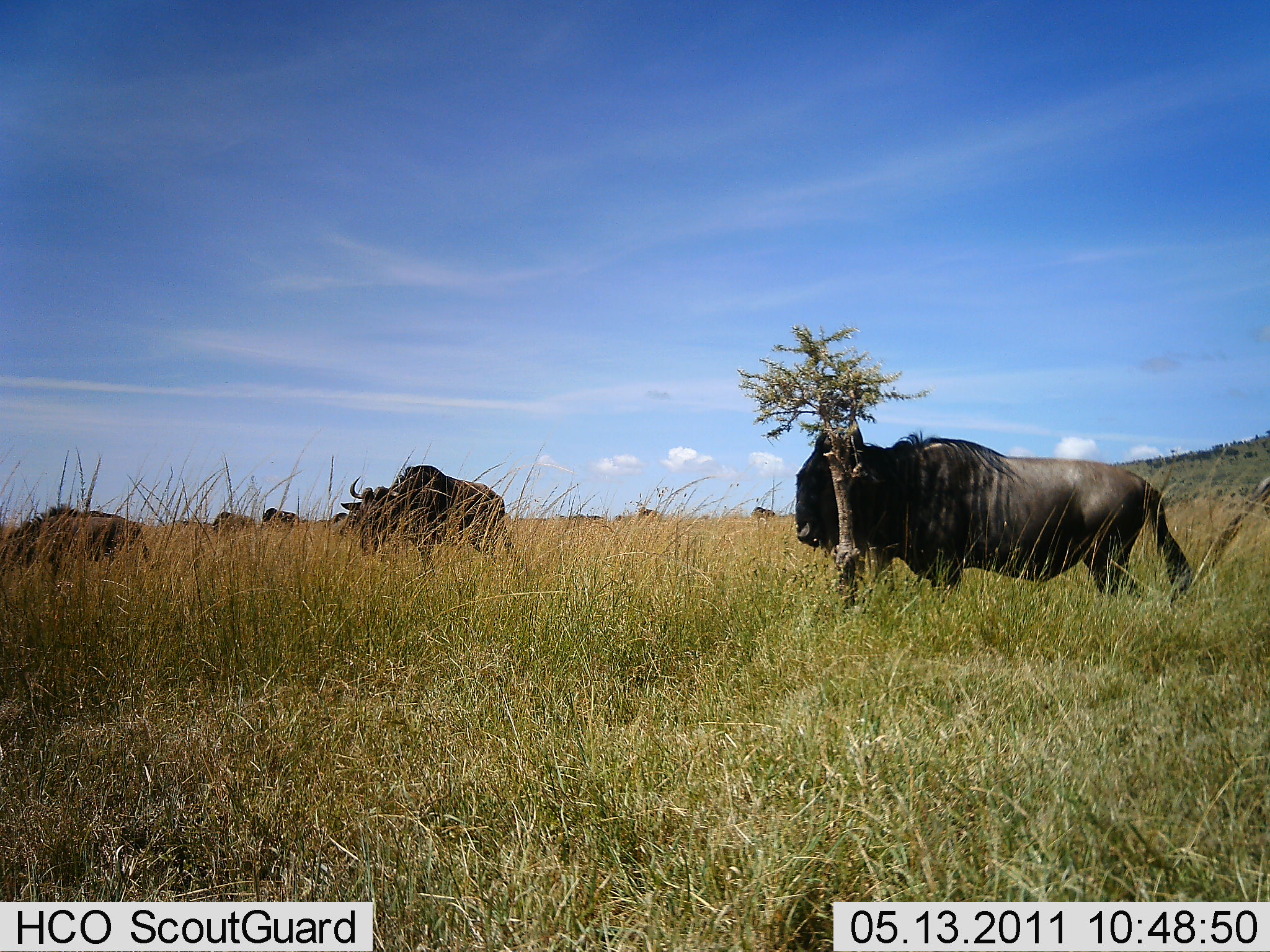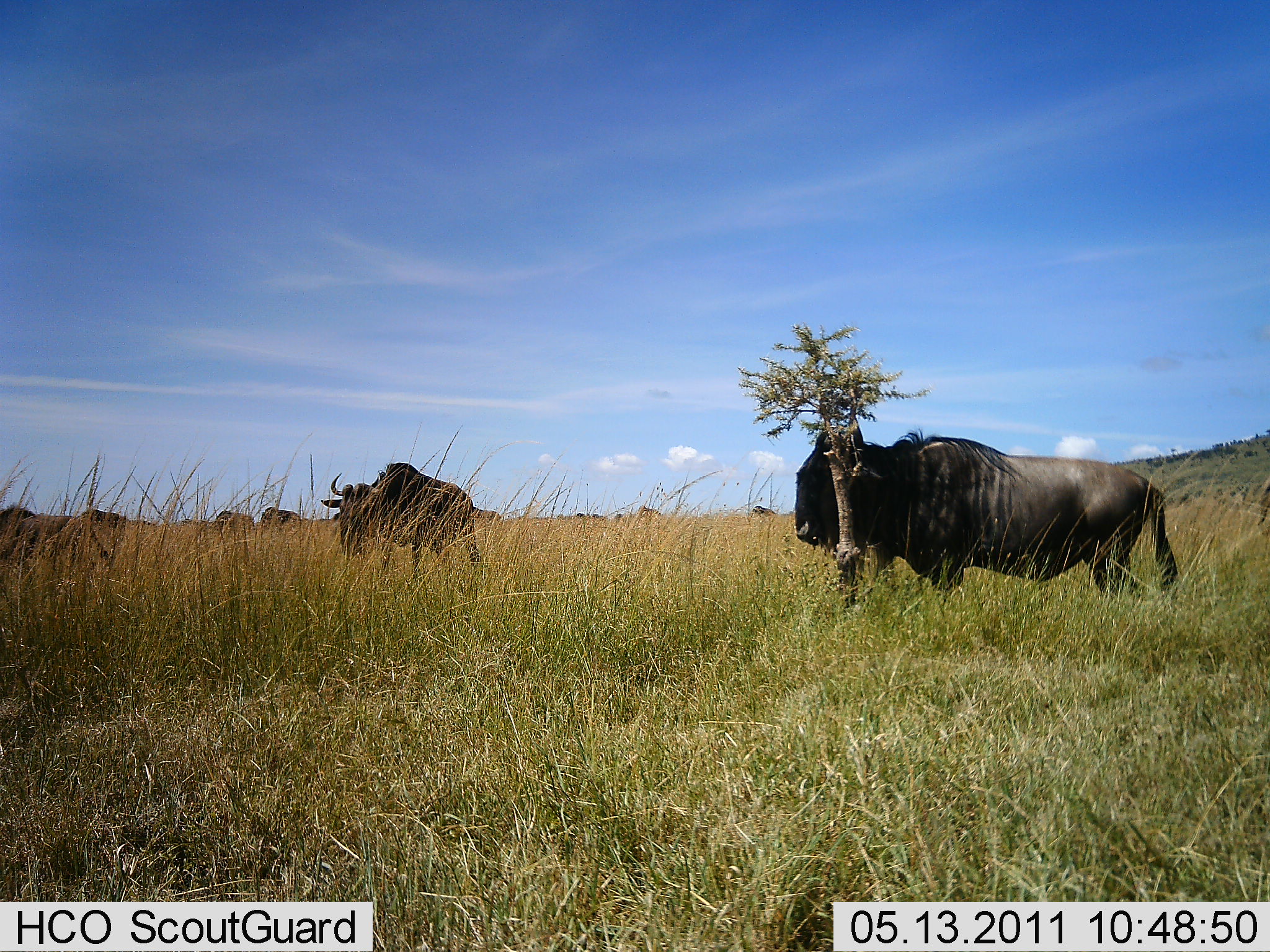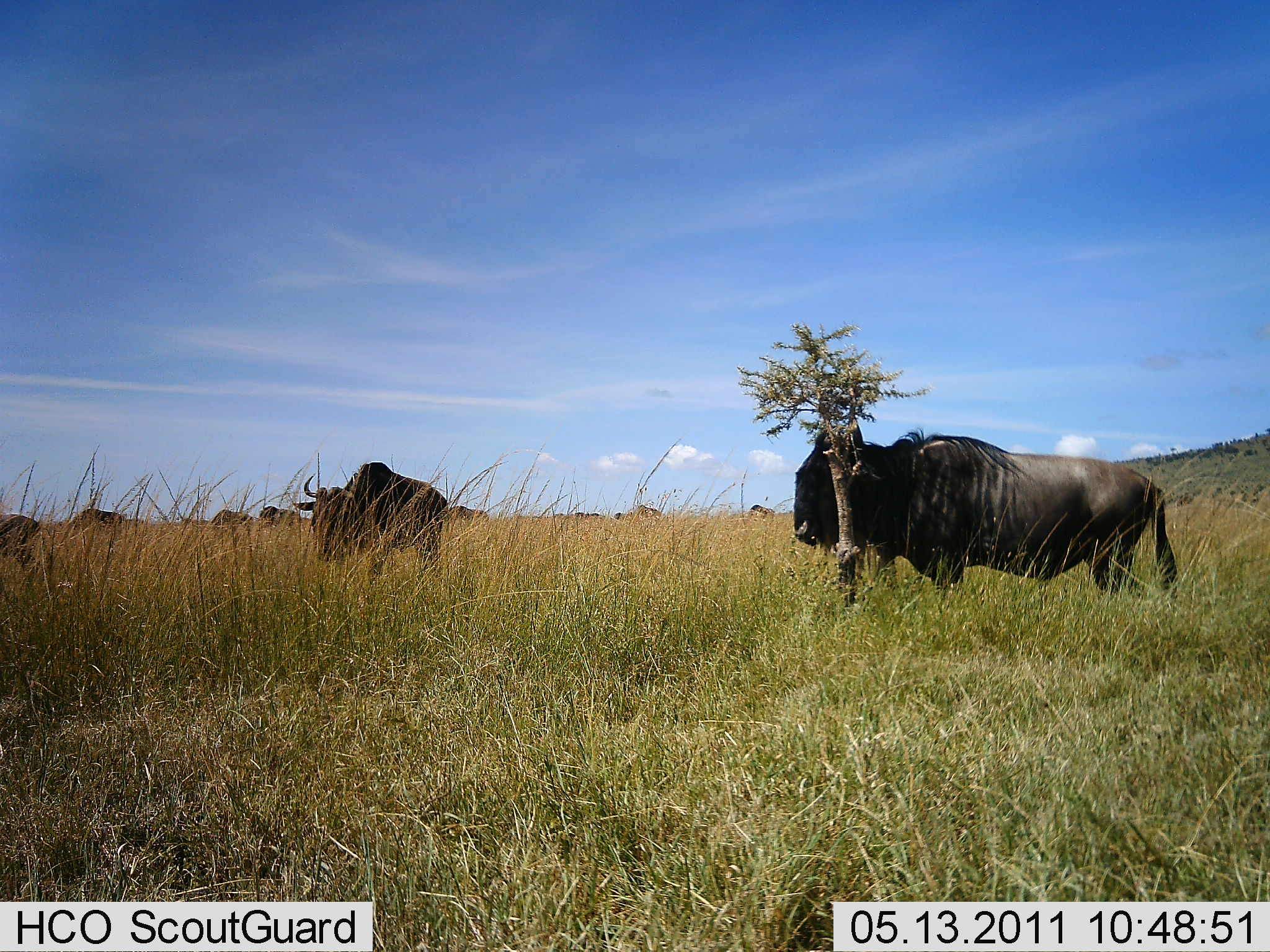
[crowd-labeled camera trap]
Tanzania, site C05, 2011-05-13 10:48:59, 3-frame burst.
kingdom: Animalia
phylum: Chordata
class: Mammalia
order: Artiodactyla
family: Bovidae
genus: Connochaetes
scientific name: Connochaetes taurinus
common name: blue wildebeest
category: wildebeest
Wildebeest (blue wildebeest) (Connochaetes taurinus), count 10. Behavior (volunteer vote fractions): standing 69%, resting 8%, moving 54%, interacting 0%. Young present (vote fraction): 0%. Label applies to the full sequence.